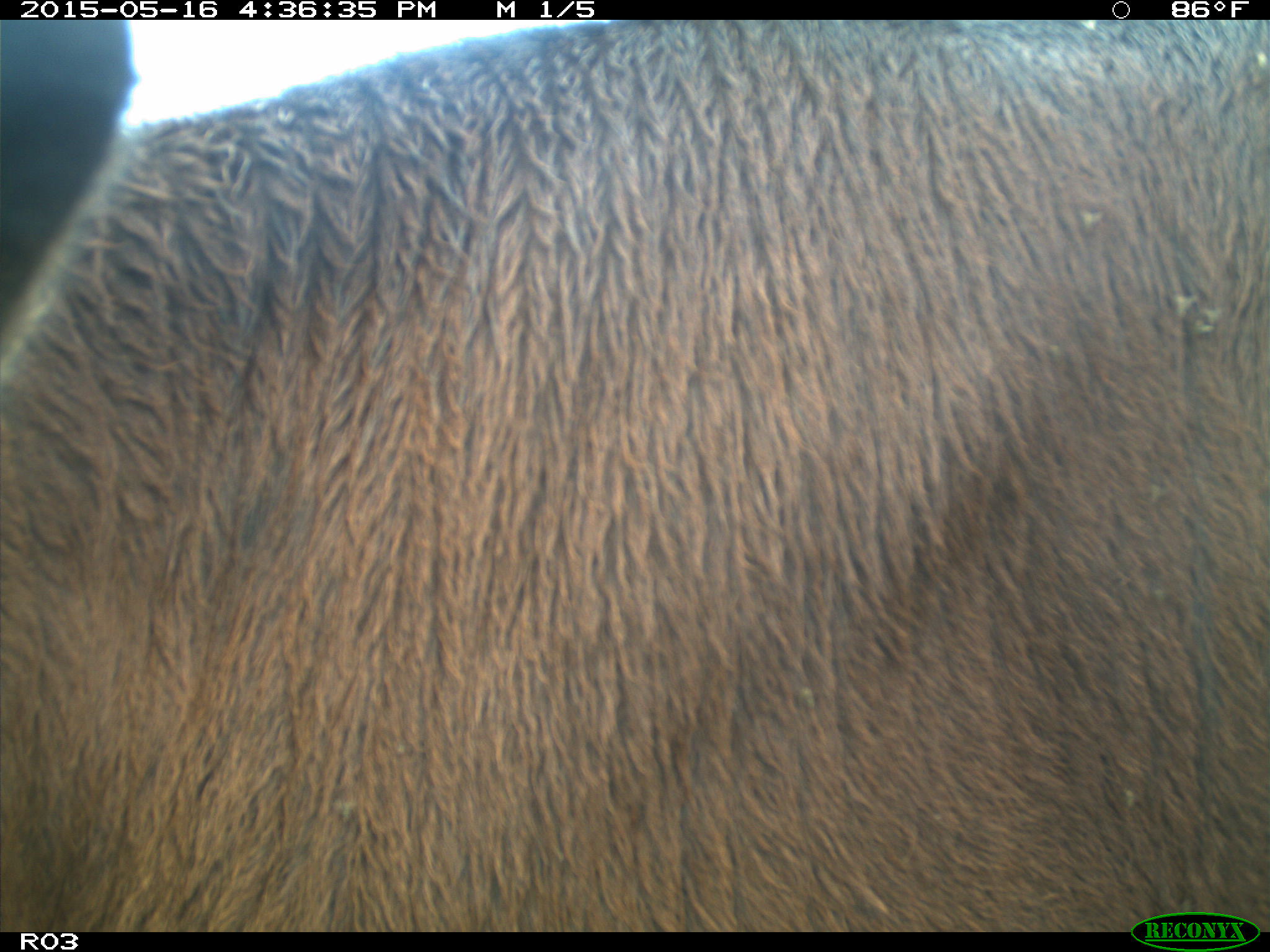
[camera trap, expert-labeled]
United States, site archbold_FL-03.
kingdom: Animalia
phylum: Chordata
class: Mammalia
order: Artiodactyla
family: Bovidae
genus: Bos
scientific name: Bos taurus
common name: domestic cow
Bos taurus (domestic cow).